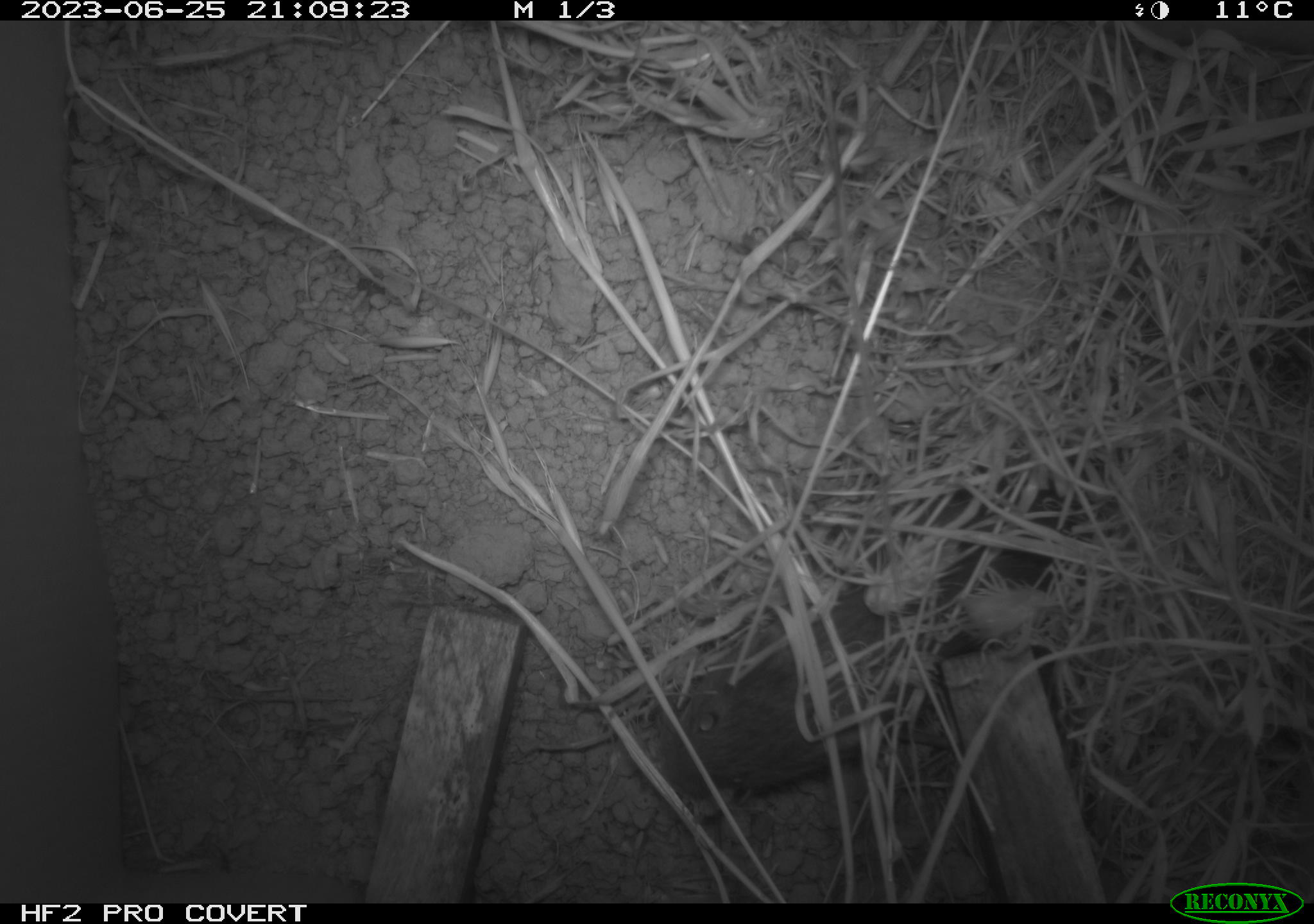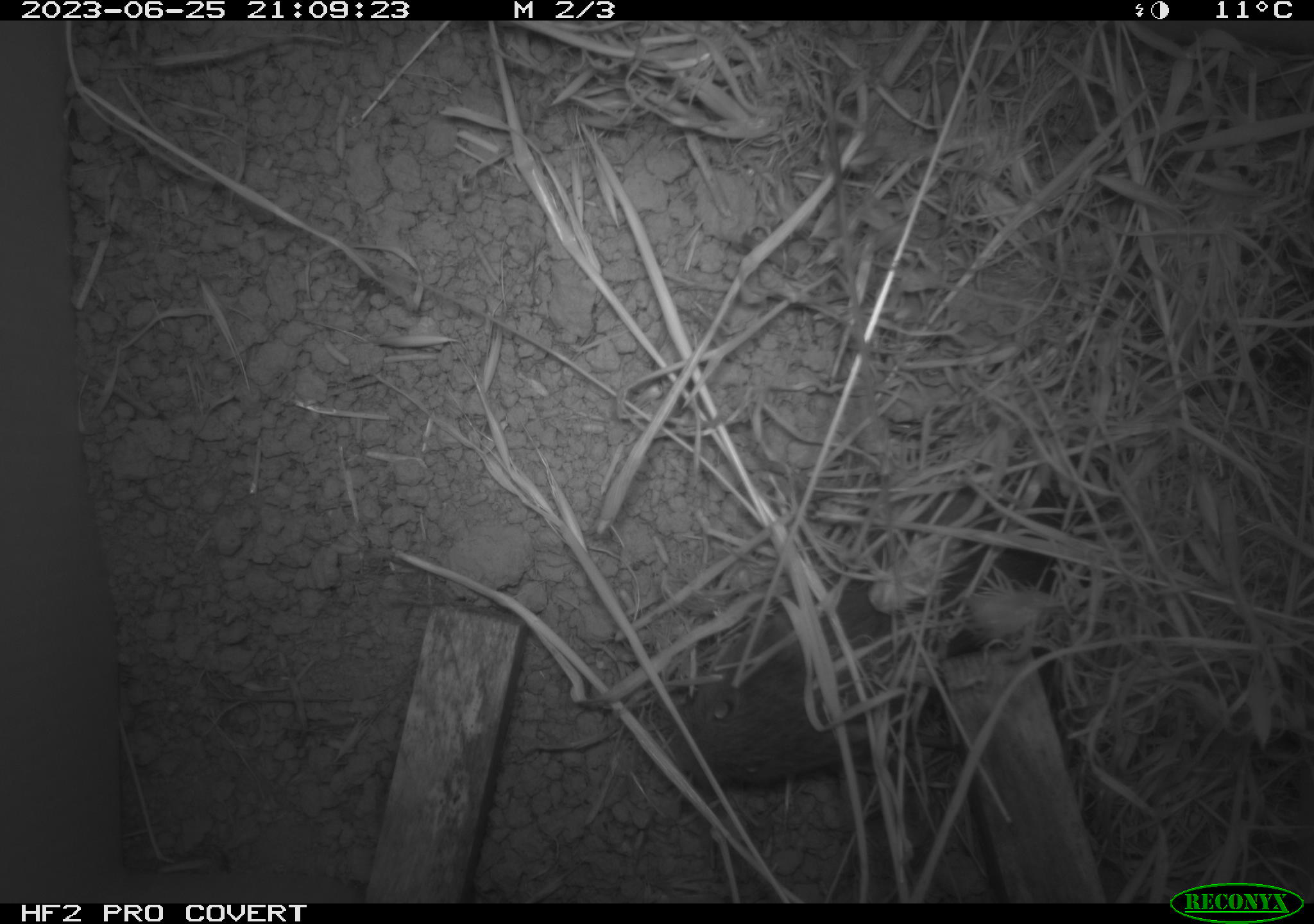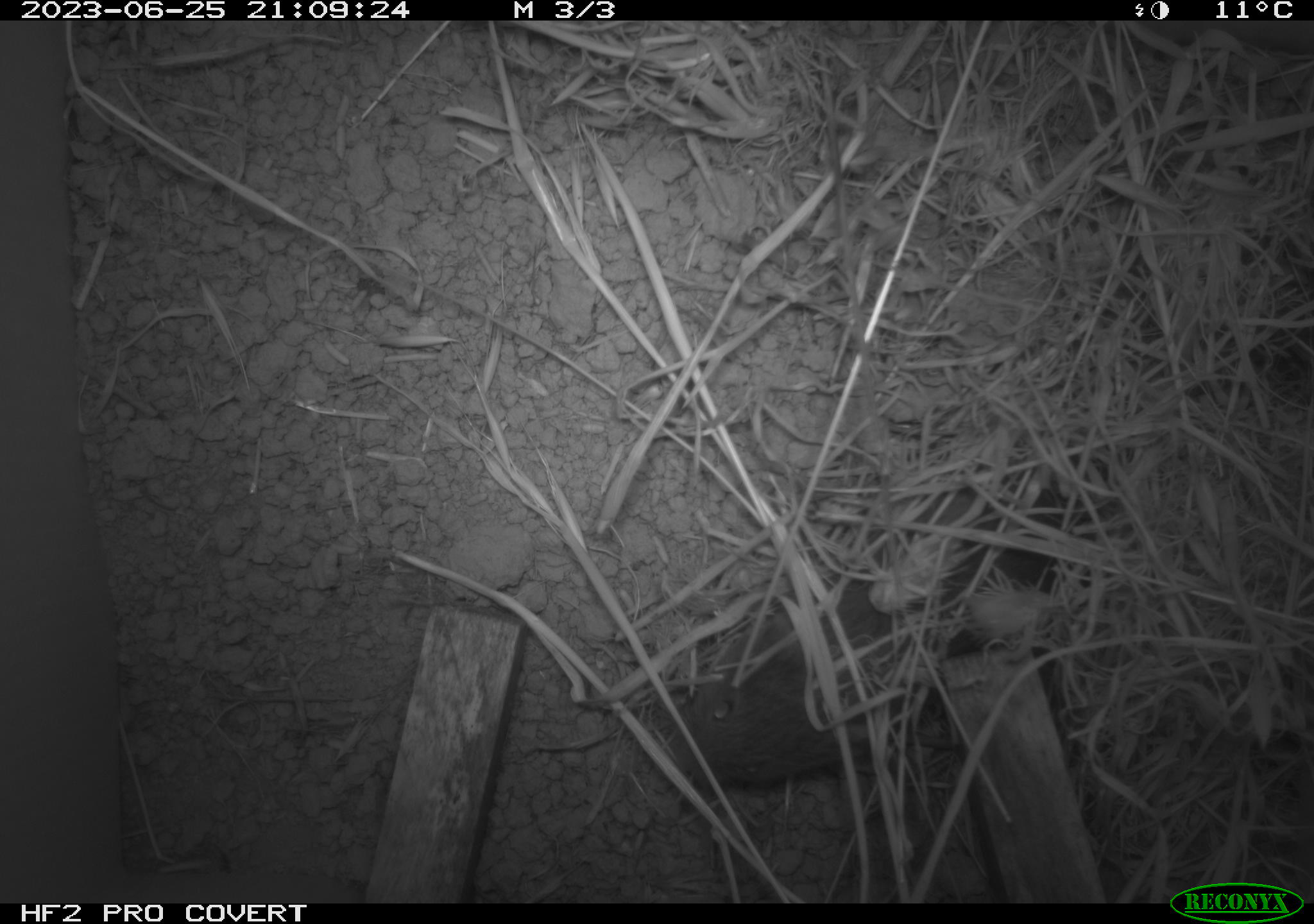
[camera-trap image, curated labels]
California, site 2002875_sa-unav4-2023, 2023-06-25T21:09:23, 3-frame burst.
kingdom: Animalia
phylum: Chordata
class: Mammalia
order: Rodentia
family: Cricetidae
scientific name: Arvicolinae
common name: voles, lemmings, and muskrats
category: arvicolinae subfamily